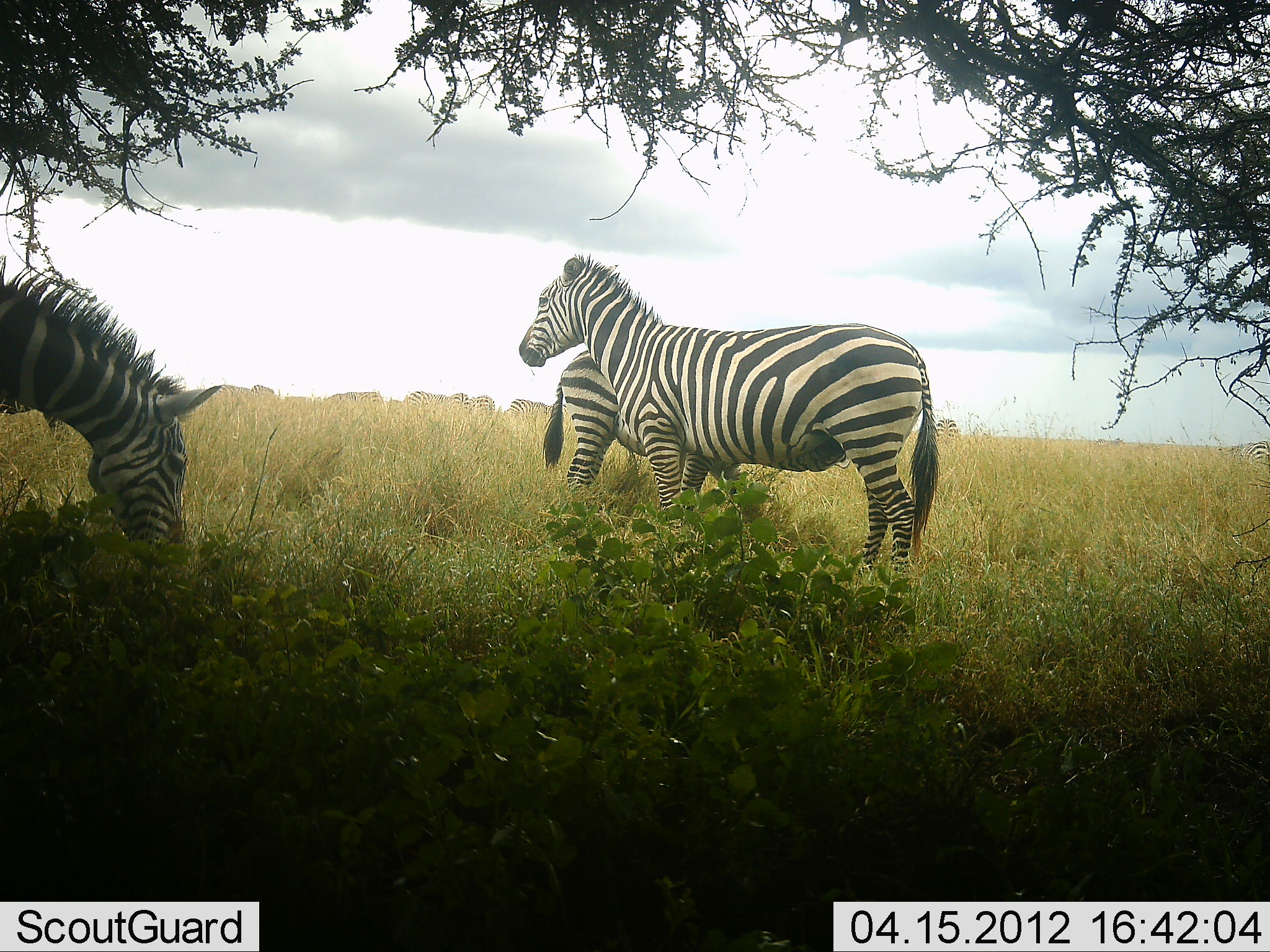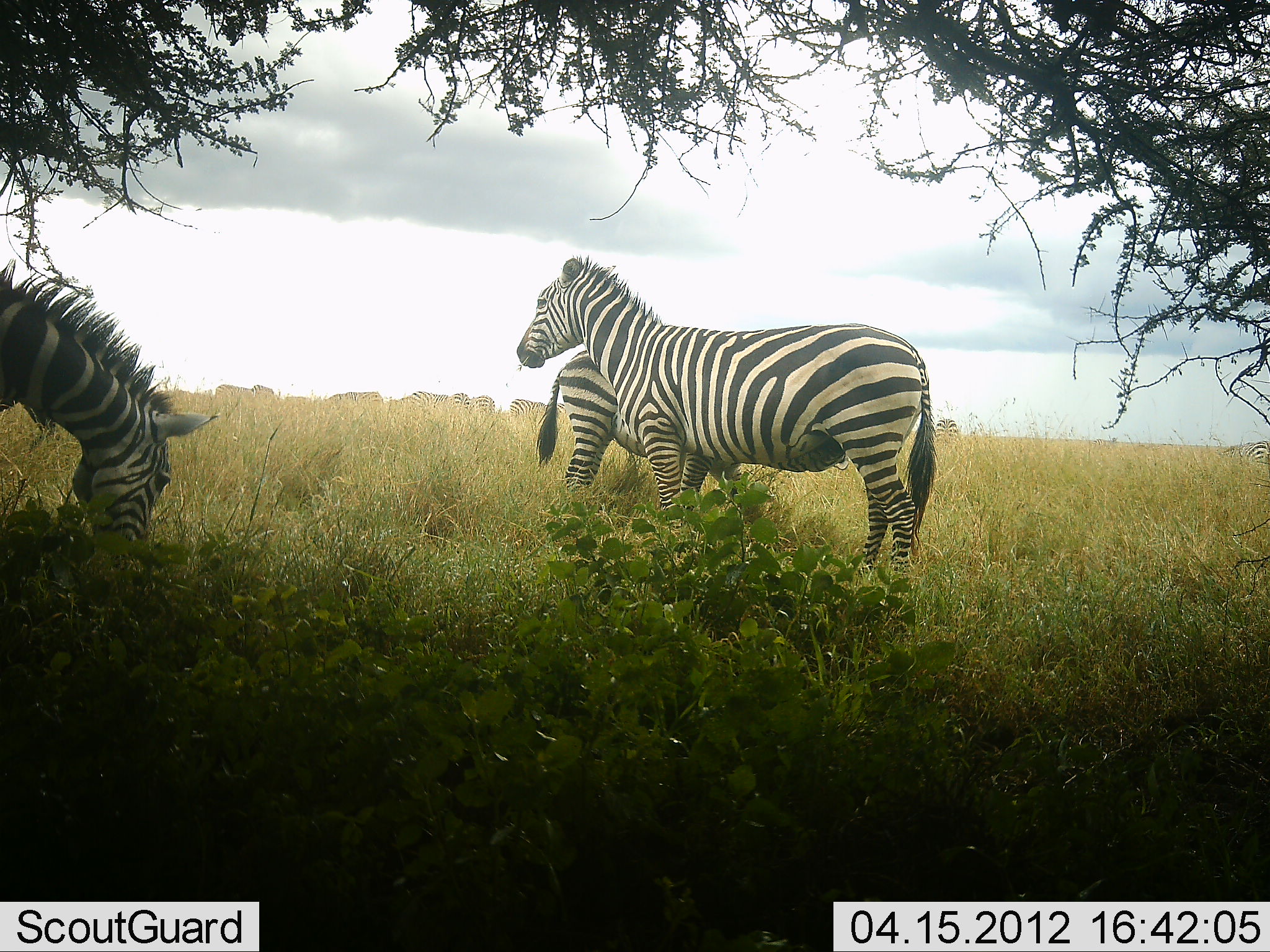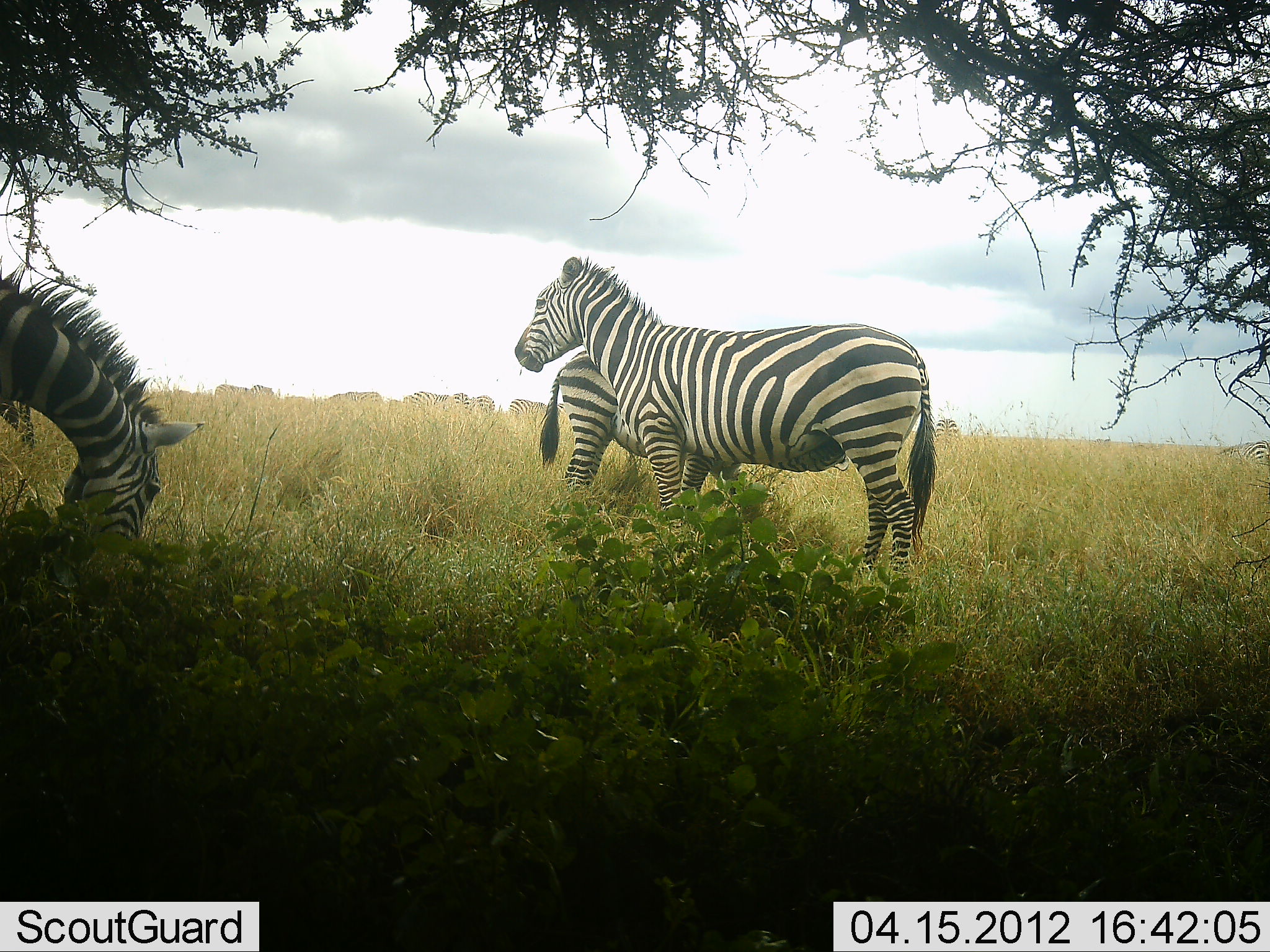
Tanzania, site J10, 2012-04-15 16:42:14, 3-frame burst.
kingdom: Animalia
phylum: Chordata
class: Mammalia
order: Perissodactyla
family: Equidae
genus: Equus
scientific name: Equus quagga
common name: plains zebra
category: zebra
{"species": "zebra (plains zebra) (Equus quagga)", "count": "3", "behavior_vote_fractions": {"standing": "89%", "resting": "0%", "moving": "0%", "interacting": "5%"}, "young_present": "26%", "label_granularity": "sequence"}